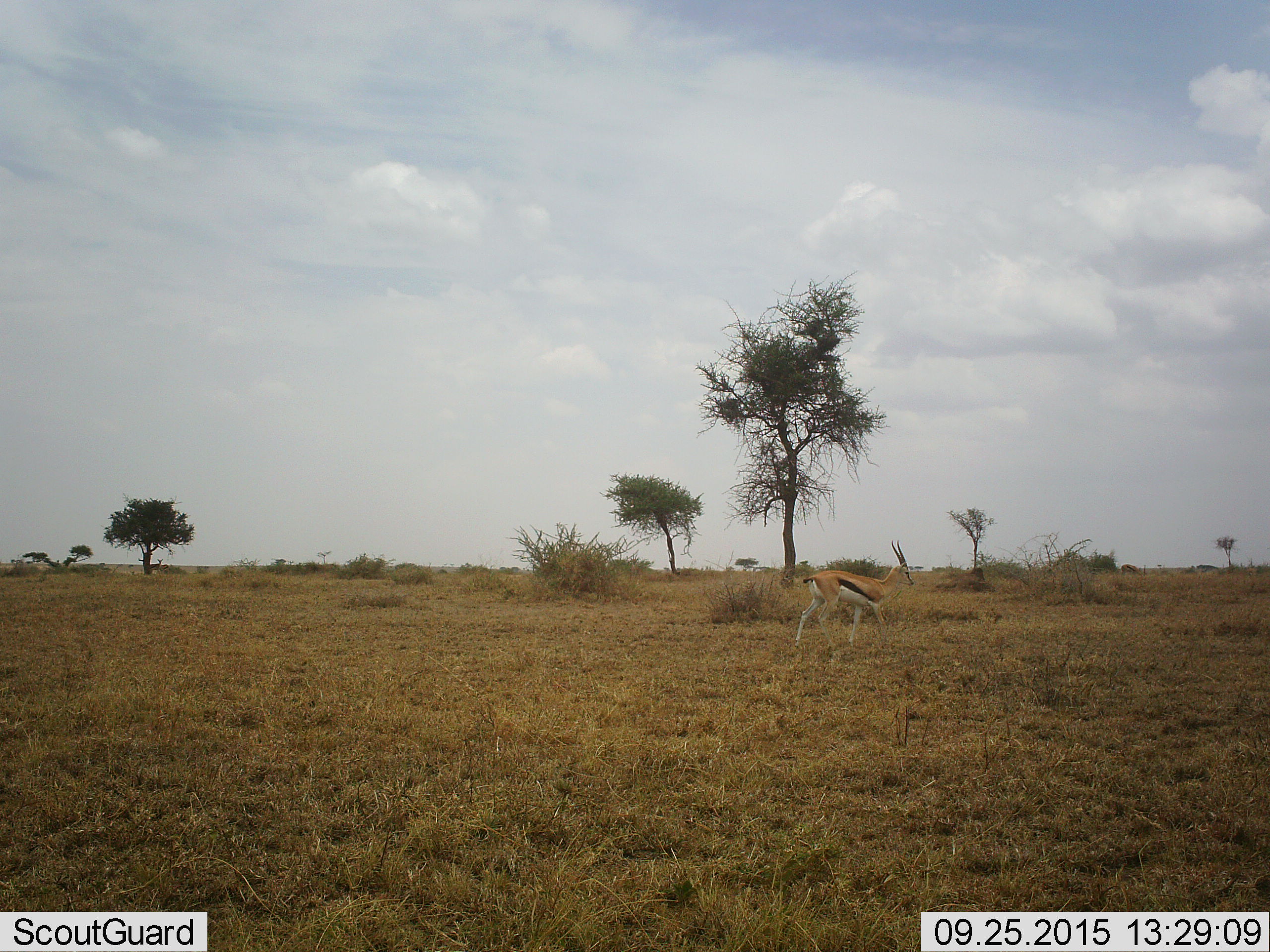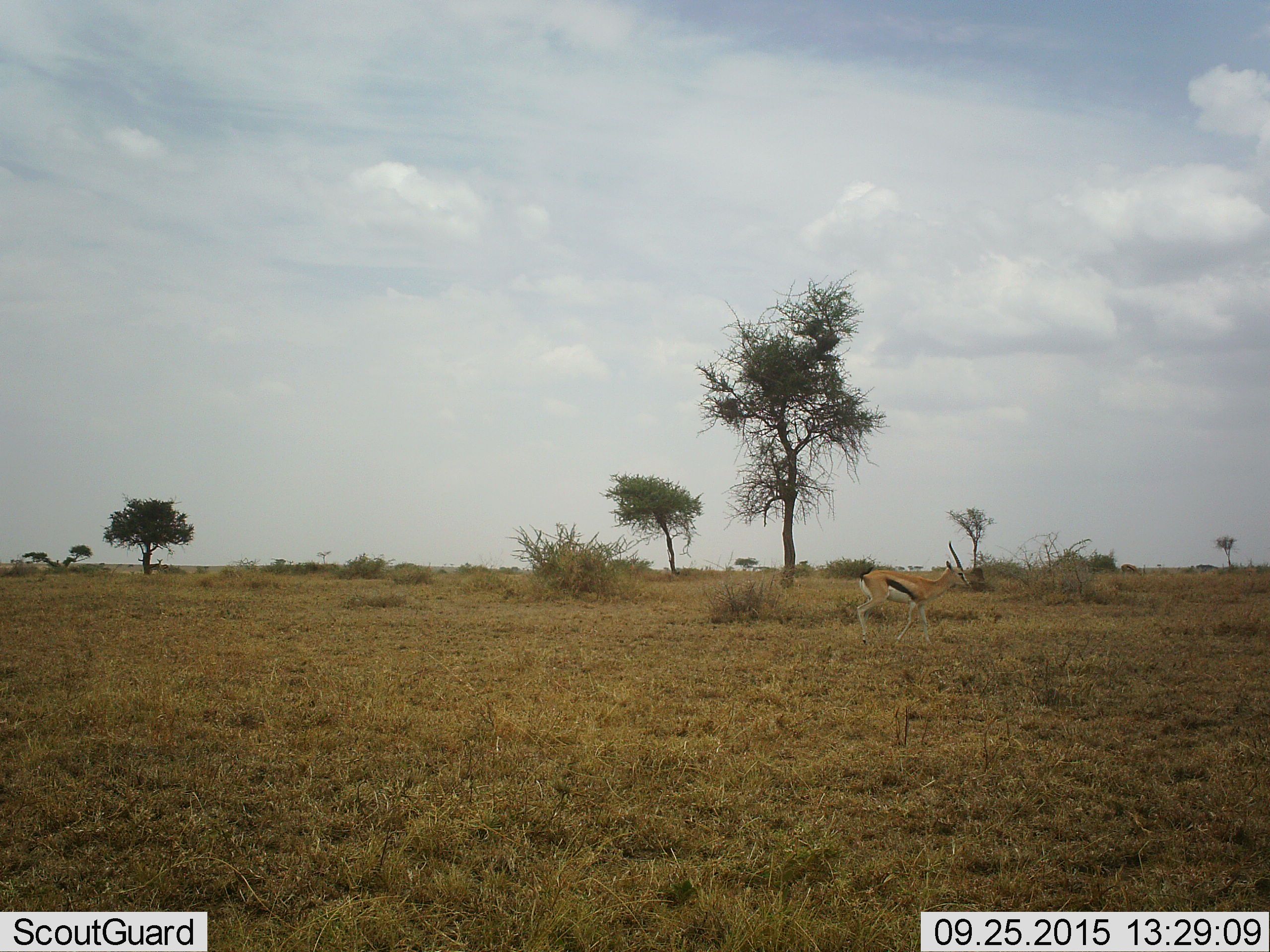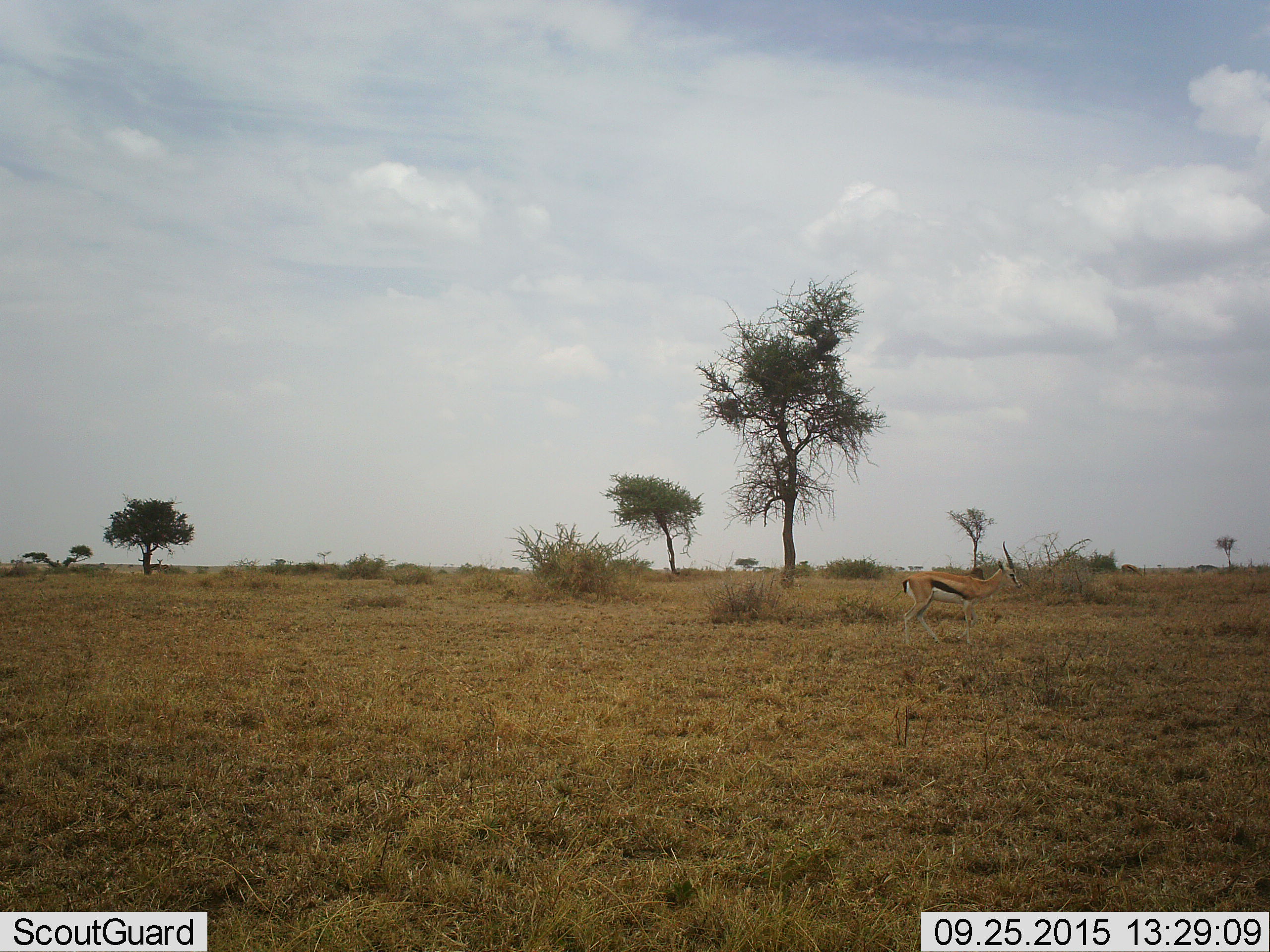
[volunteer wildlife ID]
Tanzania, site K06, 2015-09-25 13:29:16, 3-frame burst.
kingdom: Animalia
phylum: Chordata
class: Mammalia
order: Artiodactyla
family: Bovidae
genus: Eudorcas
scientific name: Eudorcas thomsonii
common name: thomson's gazelle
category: gazellethomsons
Gazellethomsons (thomson's gazelle) (Eudorcas thomsonii), count 1. Behavior (volunteer vote fractions): standing 10%, resting 0%, moving 100%, interacting 0%. Young present (vote fraction): 0%. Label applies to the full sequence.